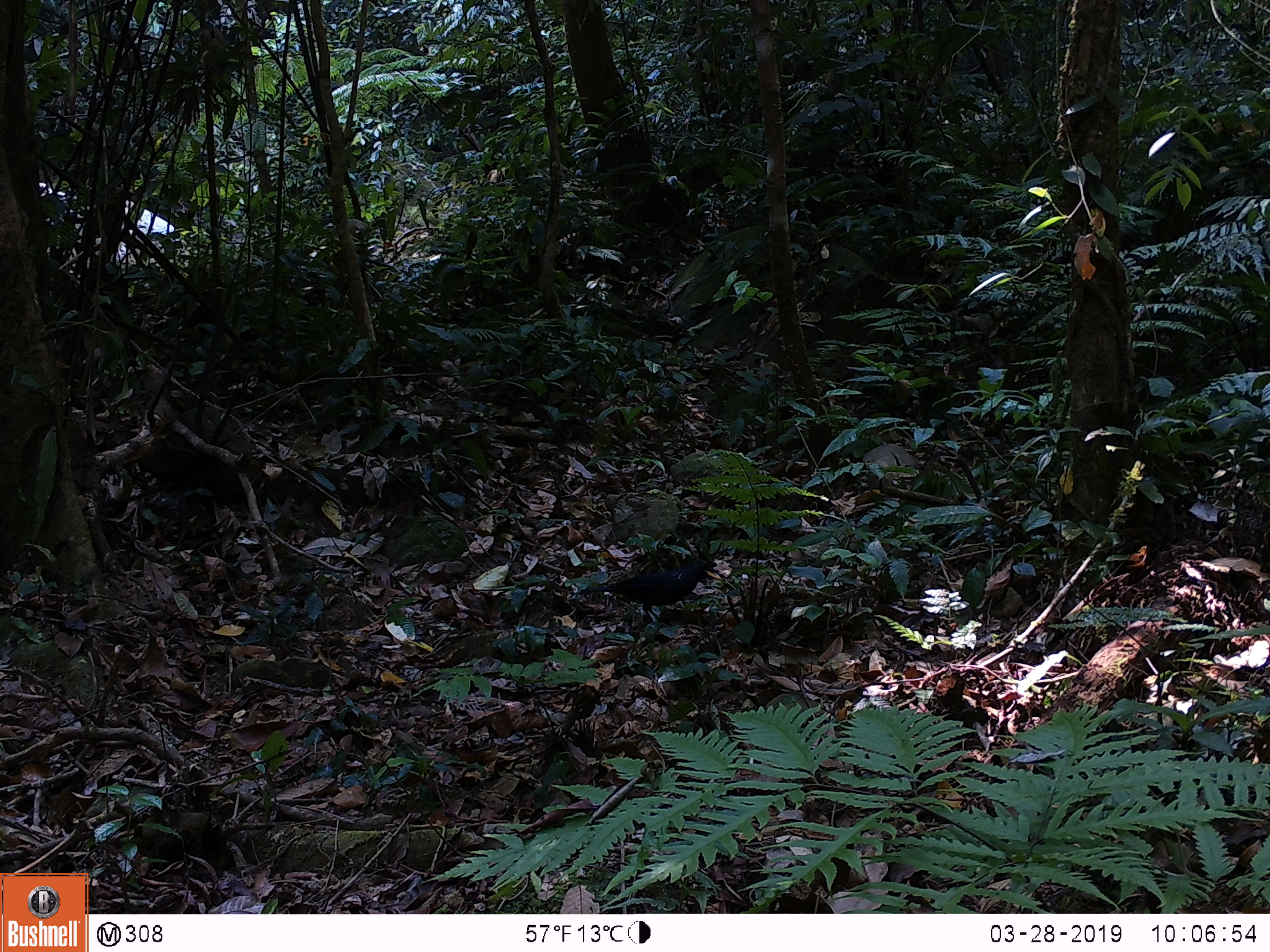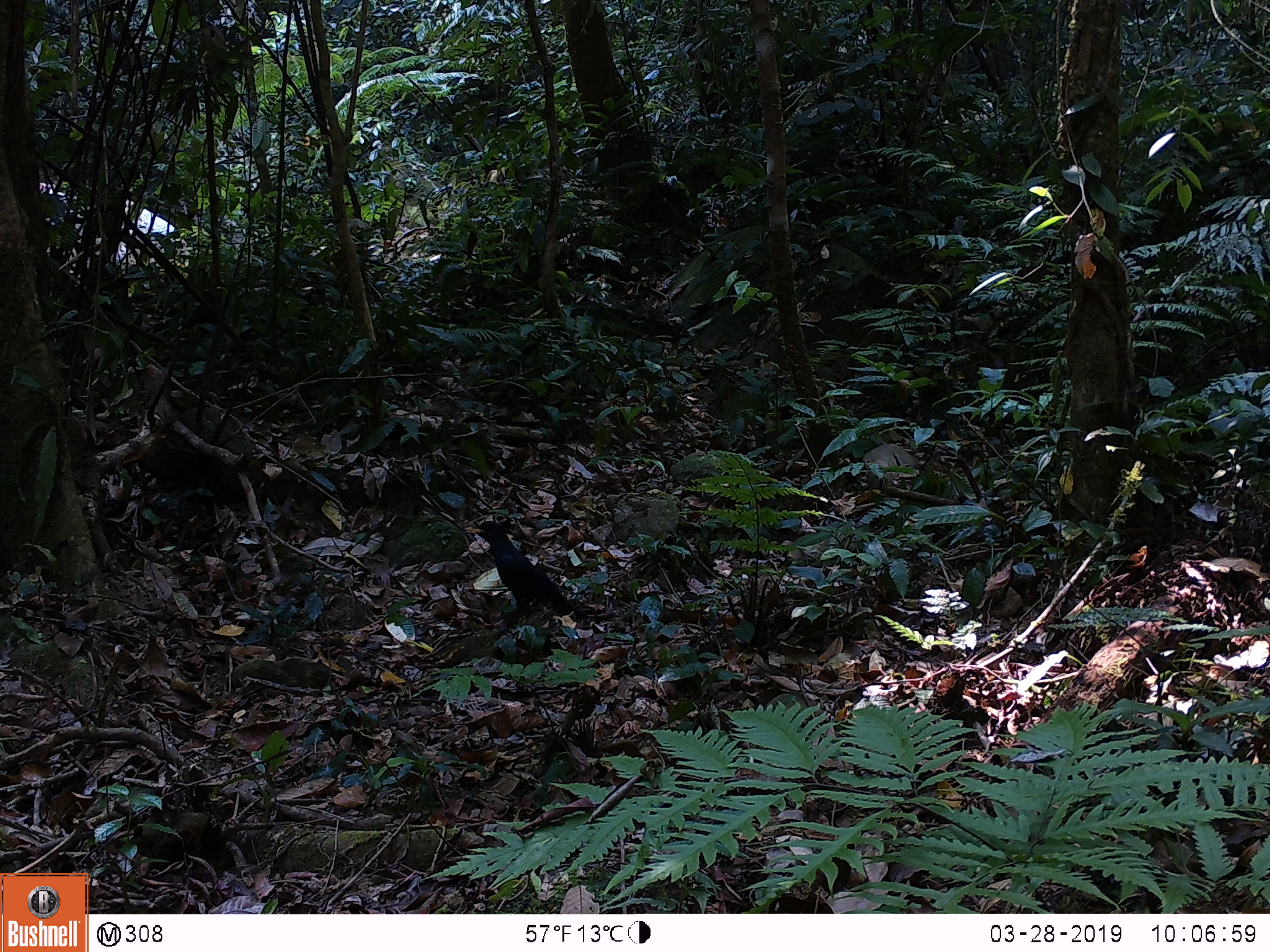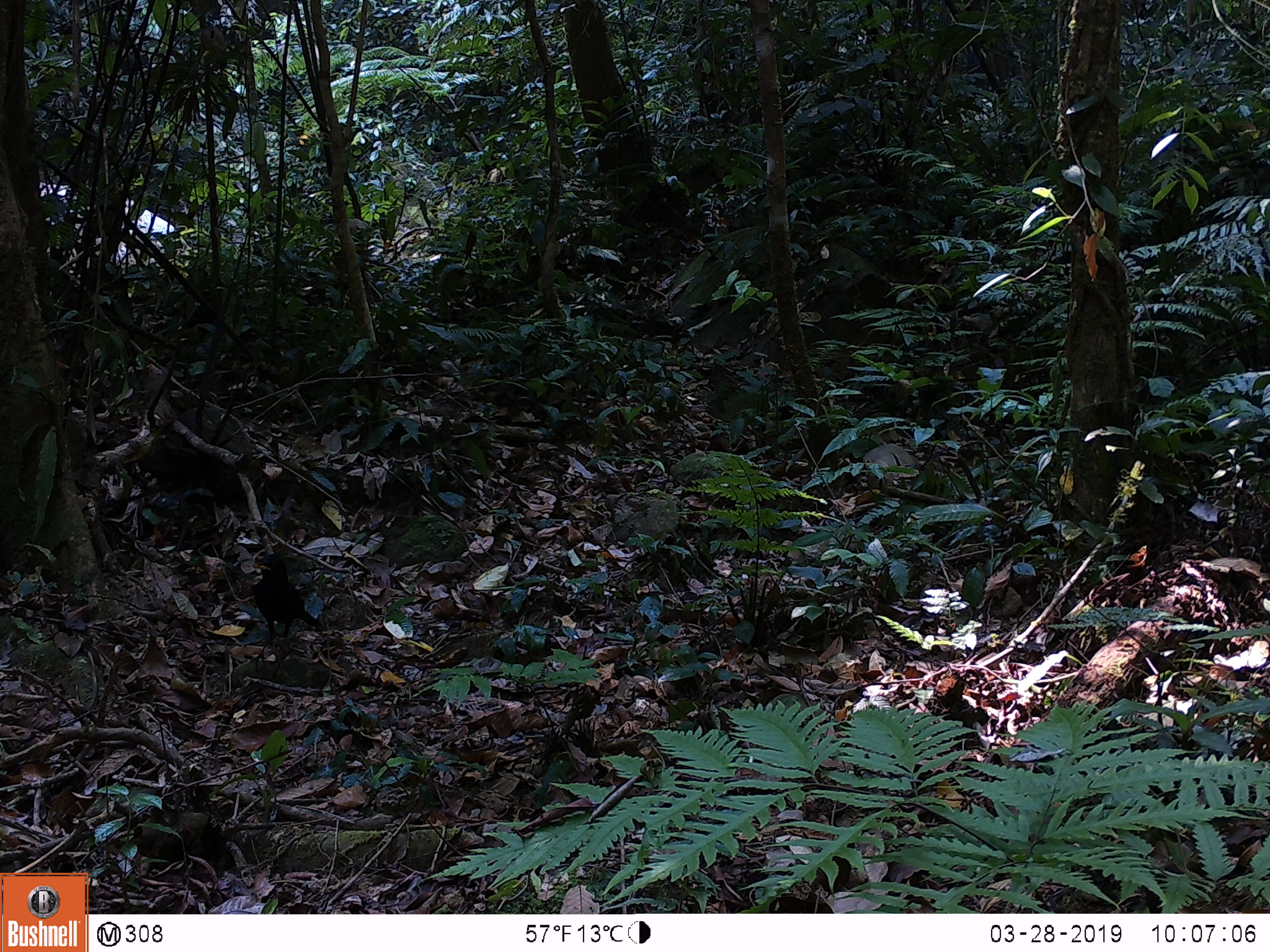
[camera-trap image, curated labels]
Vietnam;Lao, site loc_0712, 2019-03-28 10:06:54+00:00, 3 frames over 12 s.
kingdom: Animalia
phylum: Chordata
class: Aves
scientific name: Aves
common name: bird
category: unidentified bird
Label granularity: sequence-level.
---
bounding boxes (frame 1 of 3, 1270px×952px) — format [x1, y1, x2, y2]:
unidentified bird: [579, 559, 715, 622]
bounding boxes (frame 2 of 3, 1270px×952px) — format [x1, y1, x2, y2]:
unidentified bird: [464, 520, 589, 624]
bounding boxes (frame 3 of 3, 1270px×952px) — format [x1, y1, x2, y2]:
unidentified bird: [249, 553, 322, 676]